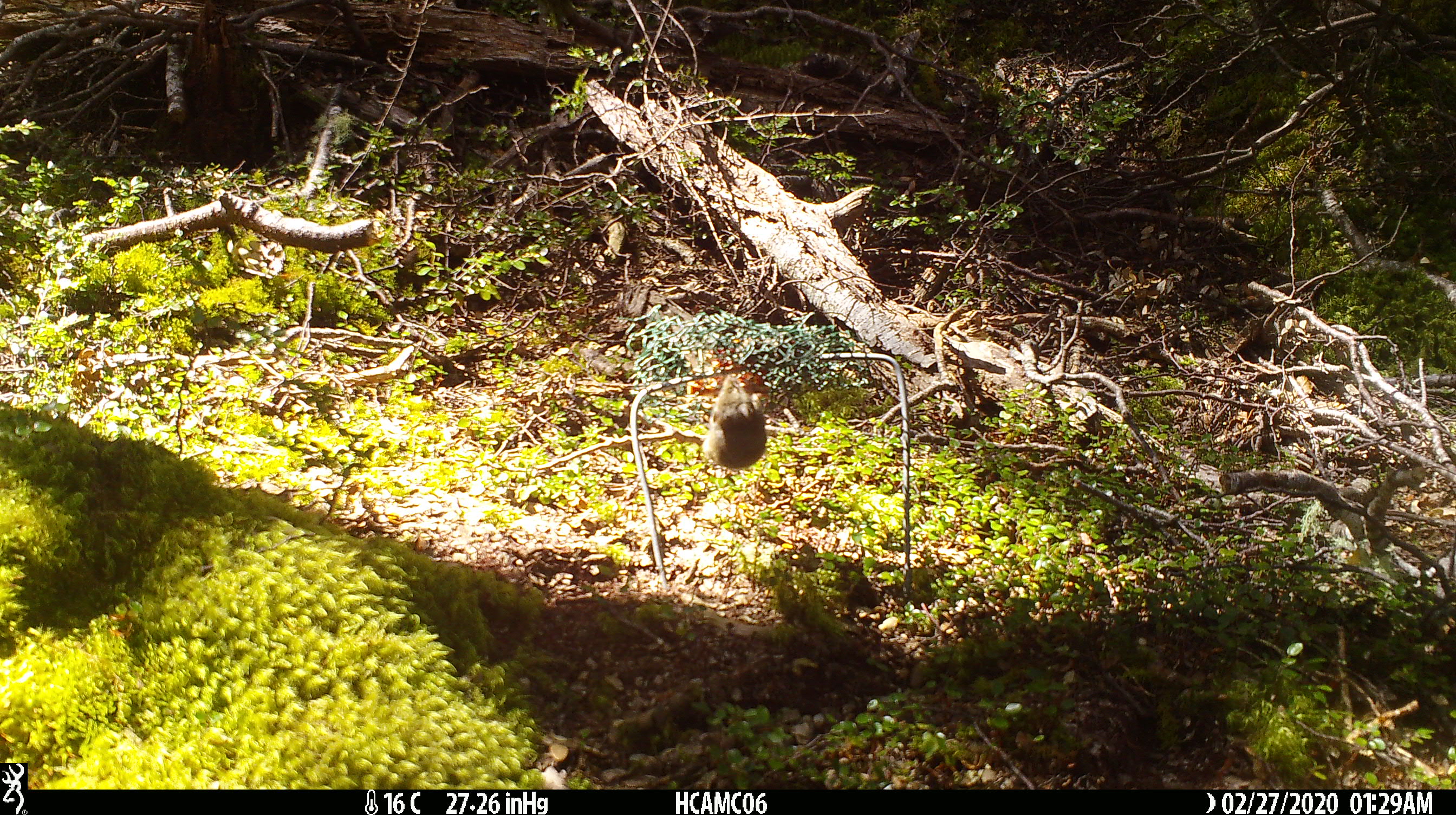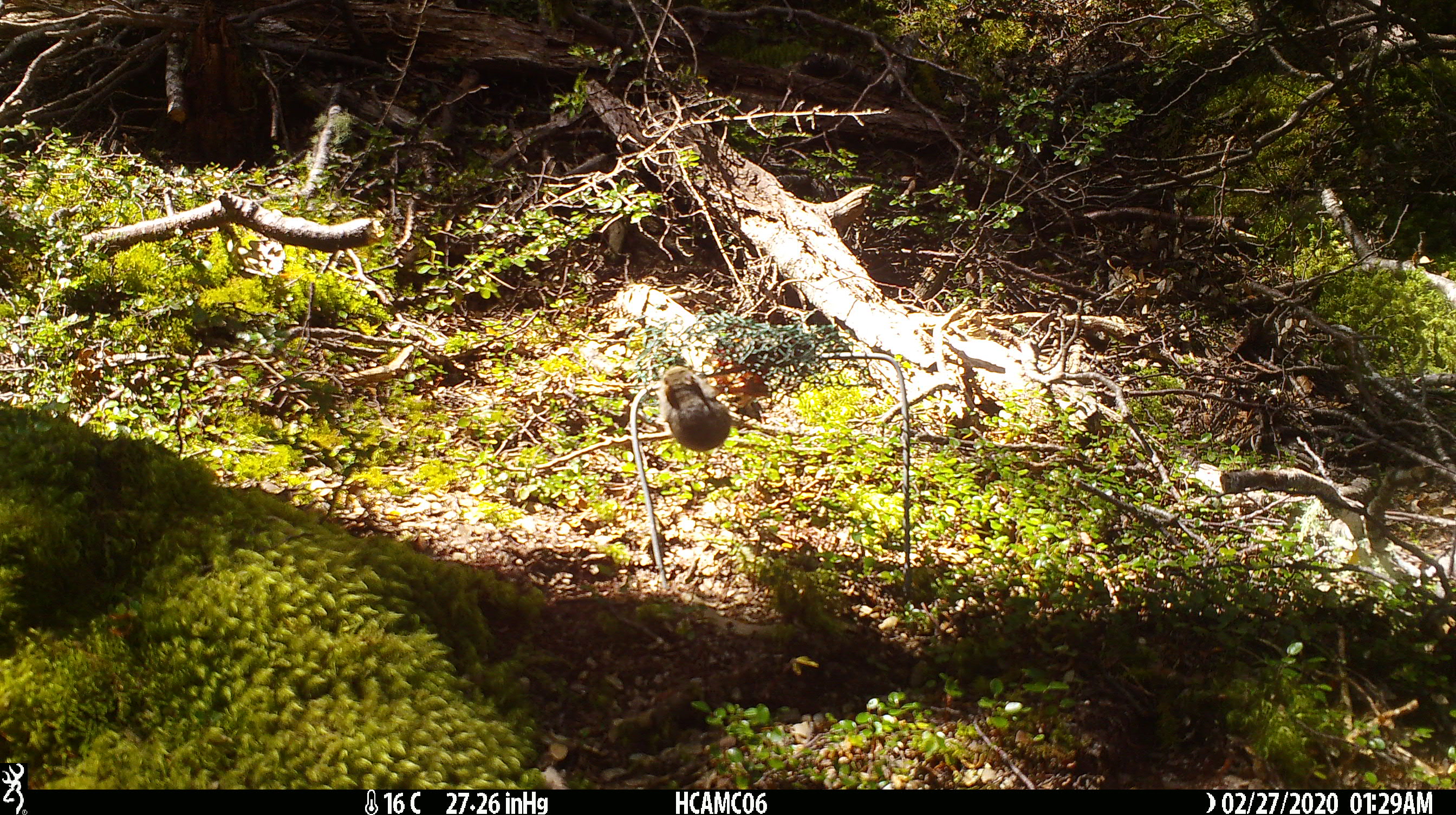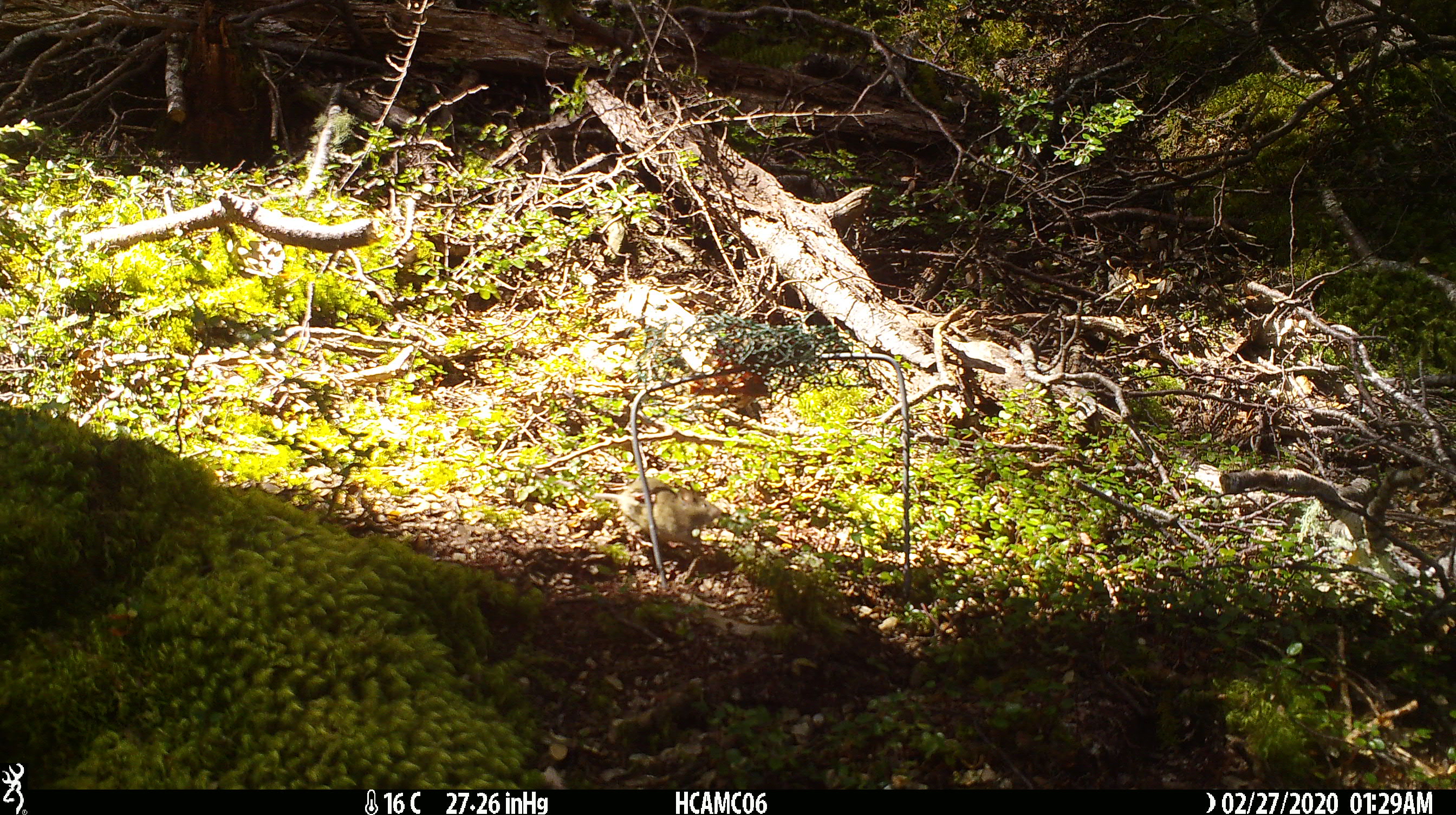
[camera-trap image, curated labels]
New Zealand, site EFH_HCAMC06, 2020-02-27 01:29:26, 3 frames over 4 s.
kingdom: Animalia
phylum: Chordata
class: Mammalia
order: Rodentia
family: Muridae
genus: Mus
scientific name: Mus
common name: mouse